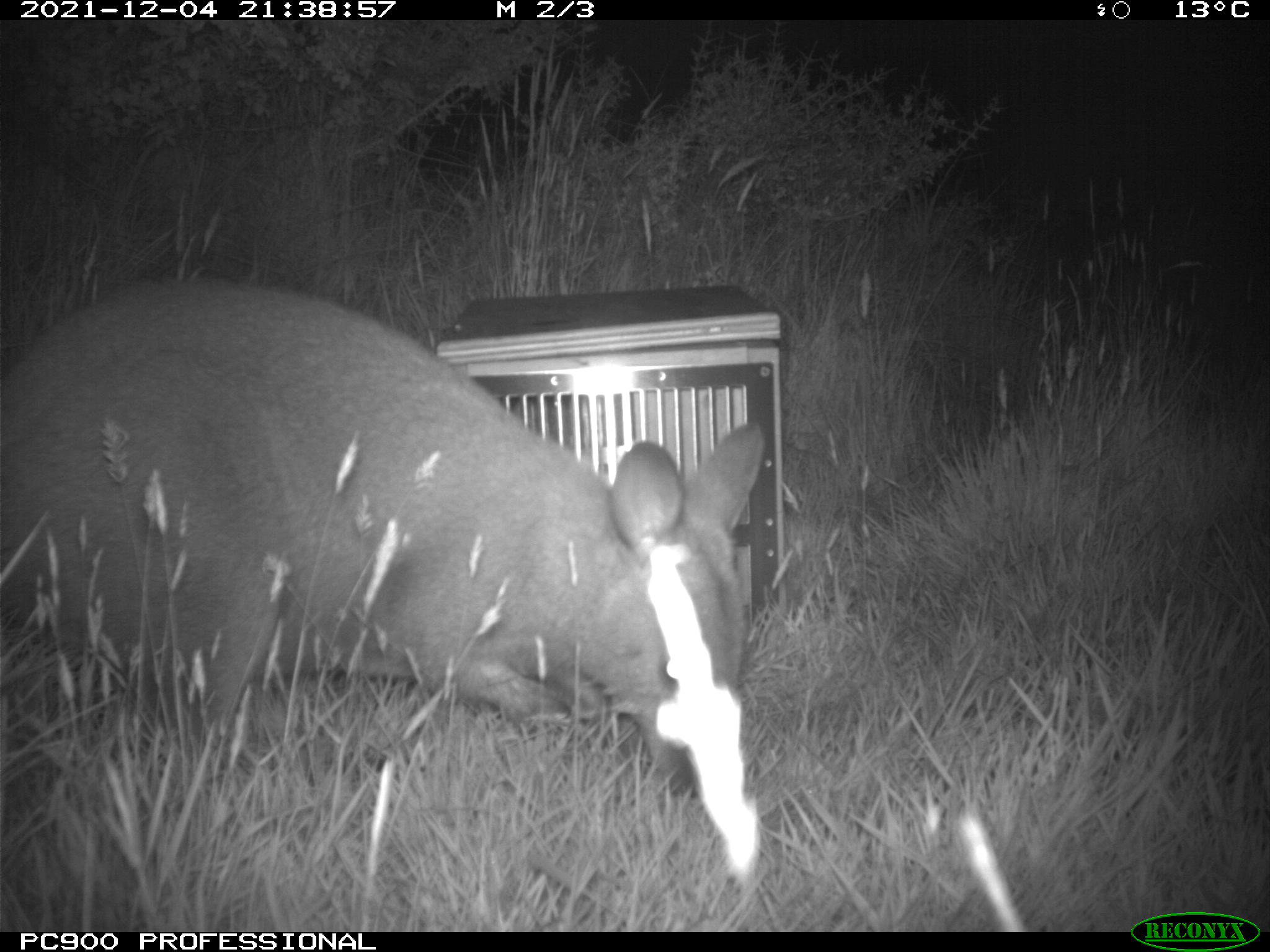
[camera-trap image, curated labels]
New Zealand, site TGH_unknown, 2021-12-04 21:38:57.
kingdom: Animalia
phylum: Chordata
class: Mammalia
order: Diprotodontia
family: Macropodidae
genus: Notamacropus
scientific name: Notamacropus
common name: wallaby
Wallaby (Notamacropus).